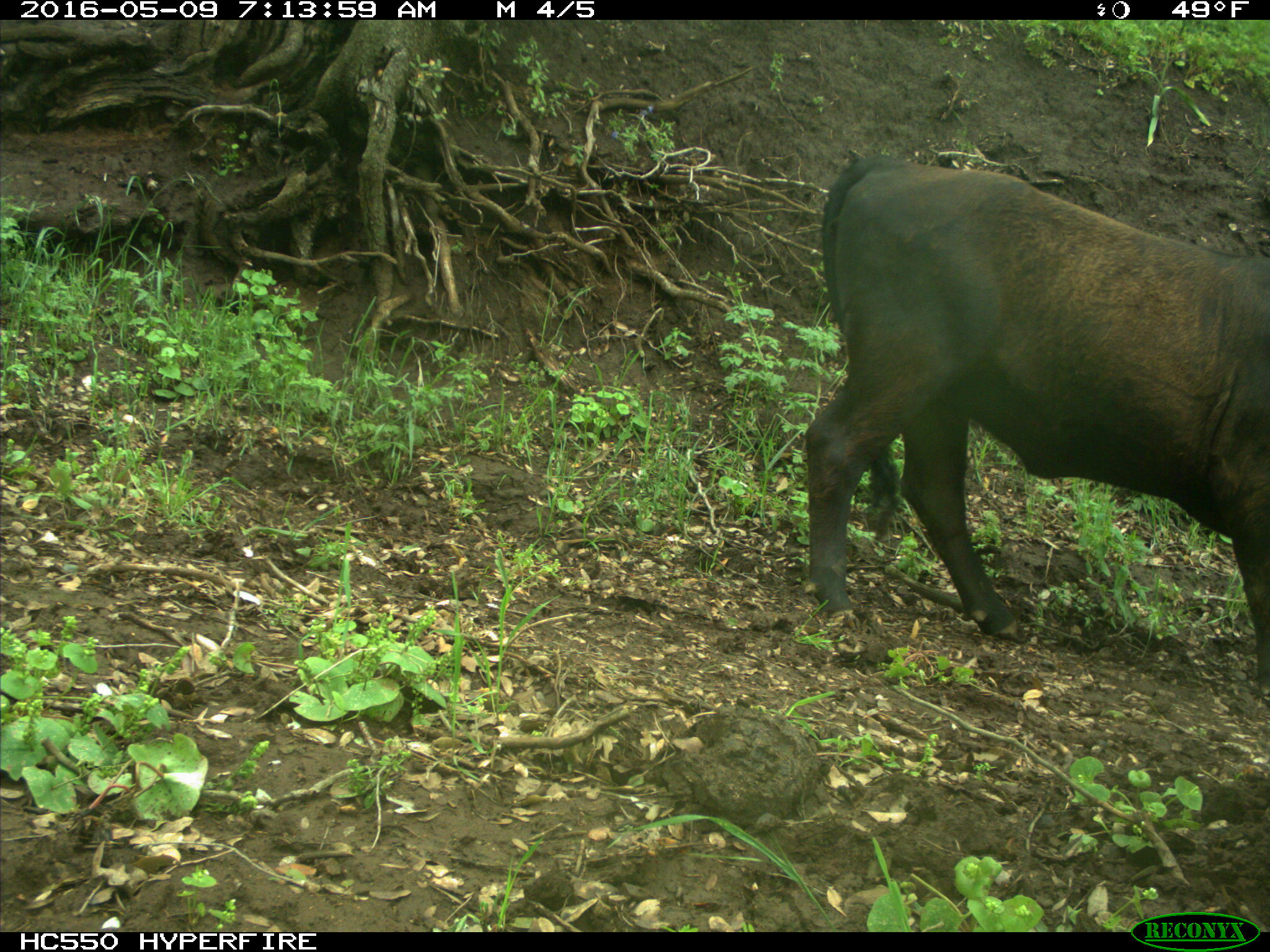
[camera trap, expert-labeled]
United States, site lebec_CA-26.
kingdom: Animalia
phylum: Chordata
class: Mammalia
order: Artiodactyla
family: Bovidae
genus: Bos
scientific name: Bos taurus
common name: domestic cow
Bos taurus (domestic cow).